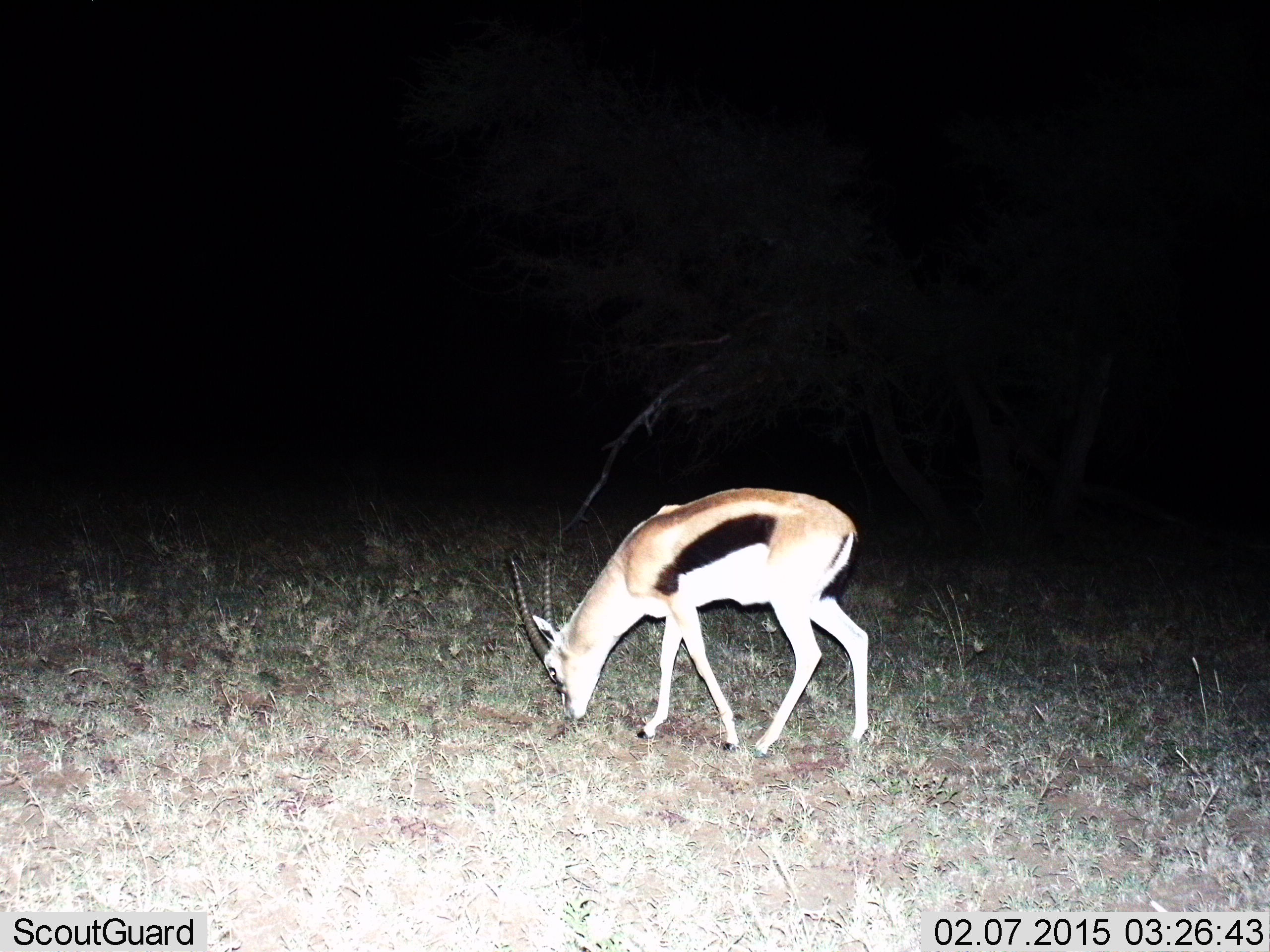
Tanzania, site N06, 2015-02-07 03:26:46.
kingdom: Animalia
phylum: Chordata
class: Mammalia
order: Artiodactyla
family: Bovidae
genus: Eudorcas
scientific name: Eudorcas thomsonii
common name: thomson's gazelle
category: gazellethomsons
Gazellethomsons (thomson's gazelle) (Eudorcas thomsonii), count 1. Behavior (volunteer vote fractions): standing 10%, resting 0%, moving 10%, interacting 0%. Young present (vote fraction): 0%. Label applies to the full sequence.